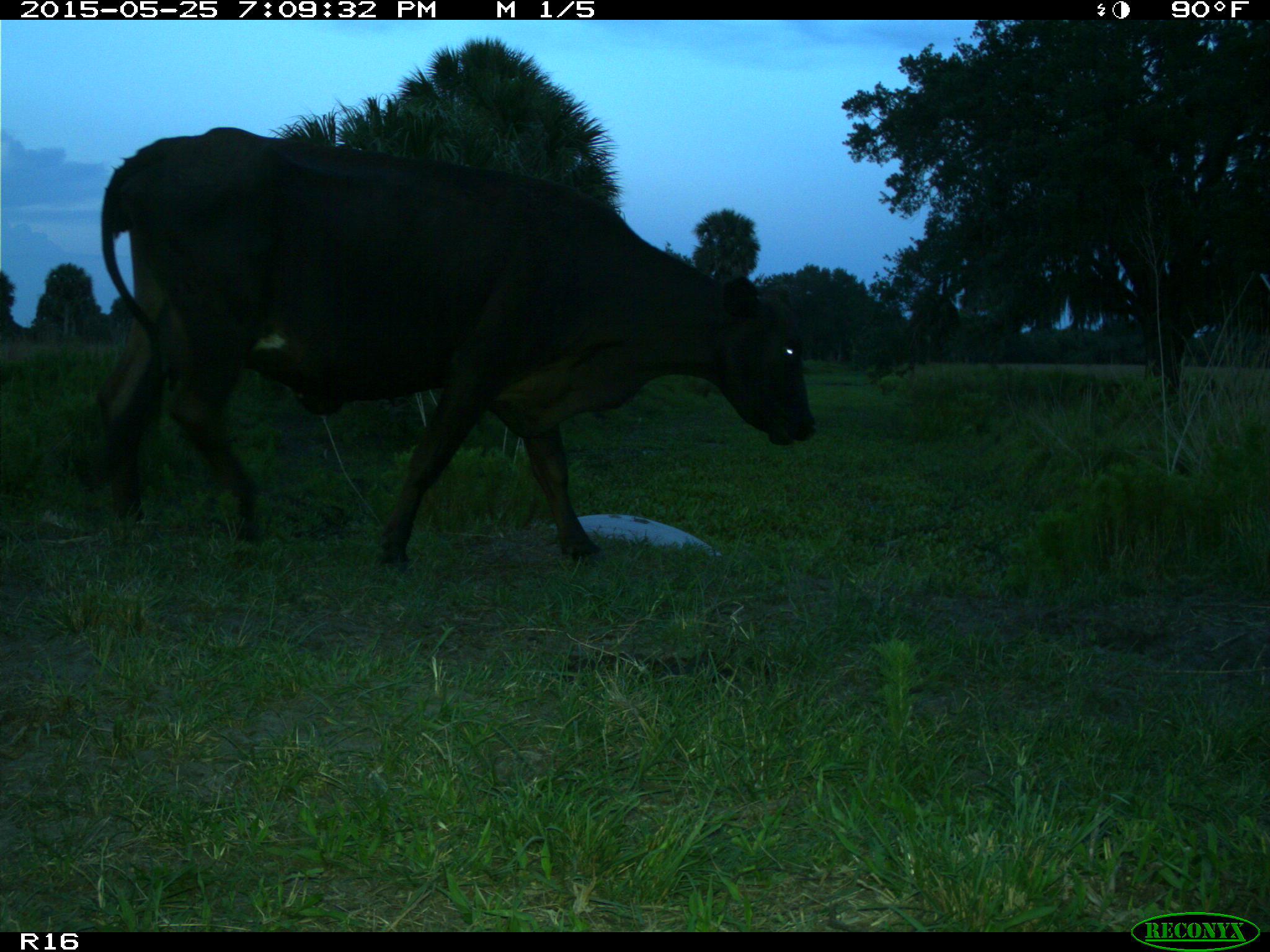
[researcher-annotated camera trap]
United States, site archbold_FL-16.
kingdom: Animalia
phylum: Chordata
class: Mammalia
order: Artiodactyla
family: Bovidae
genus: Bos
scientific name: Bos taurus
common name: domestic cow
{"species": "Bos taurus (domestic cow)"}